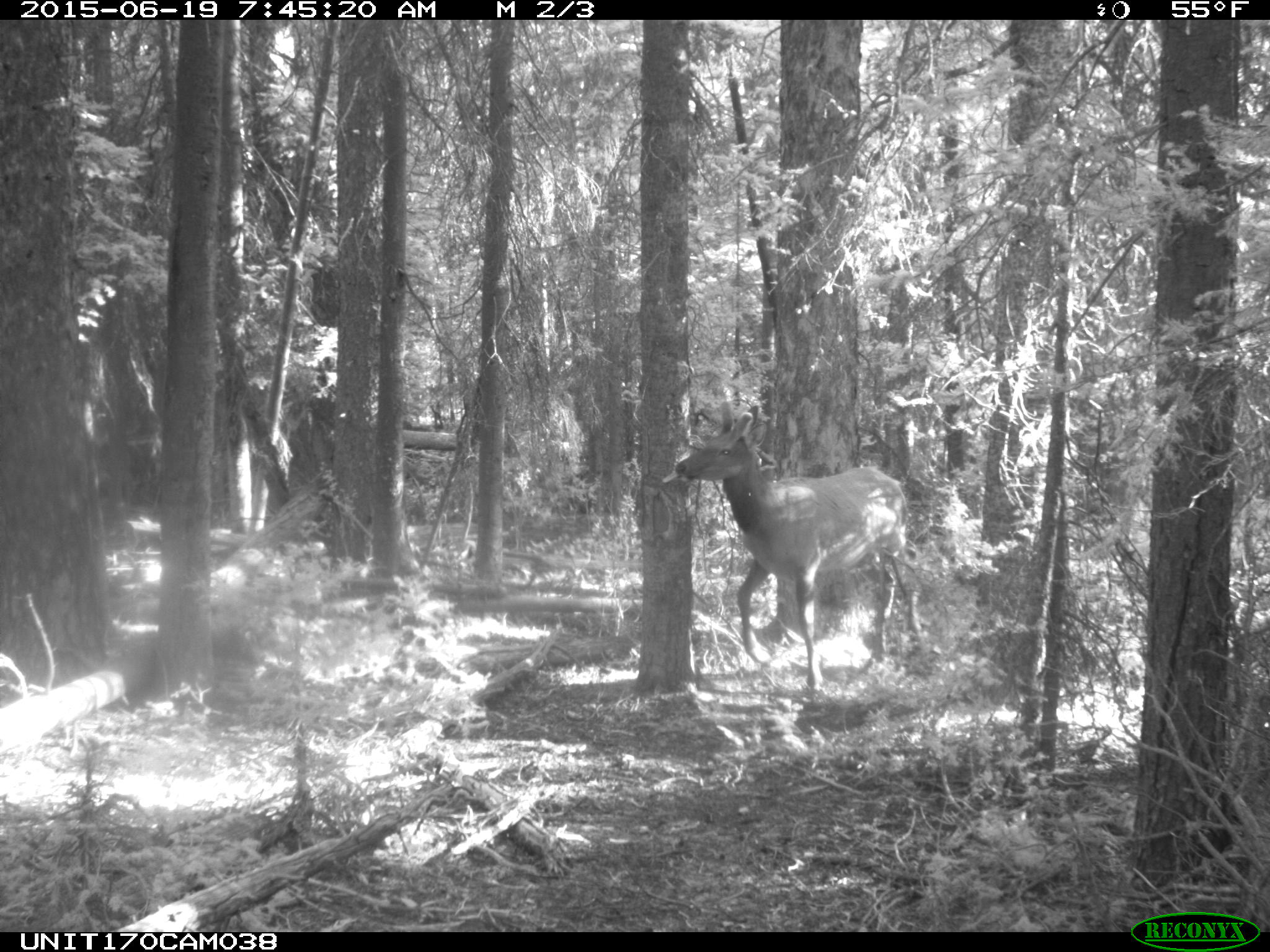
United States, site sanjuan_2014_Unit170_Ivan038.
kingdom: Animalia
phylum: Chordata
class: Mammalia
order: Artiodactyla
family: Cervidae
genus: Cervus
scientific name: Cervus elaphus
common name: red deer